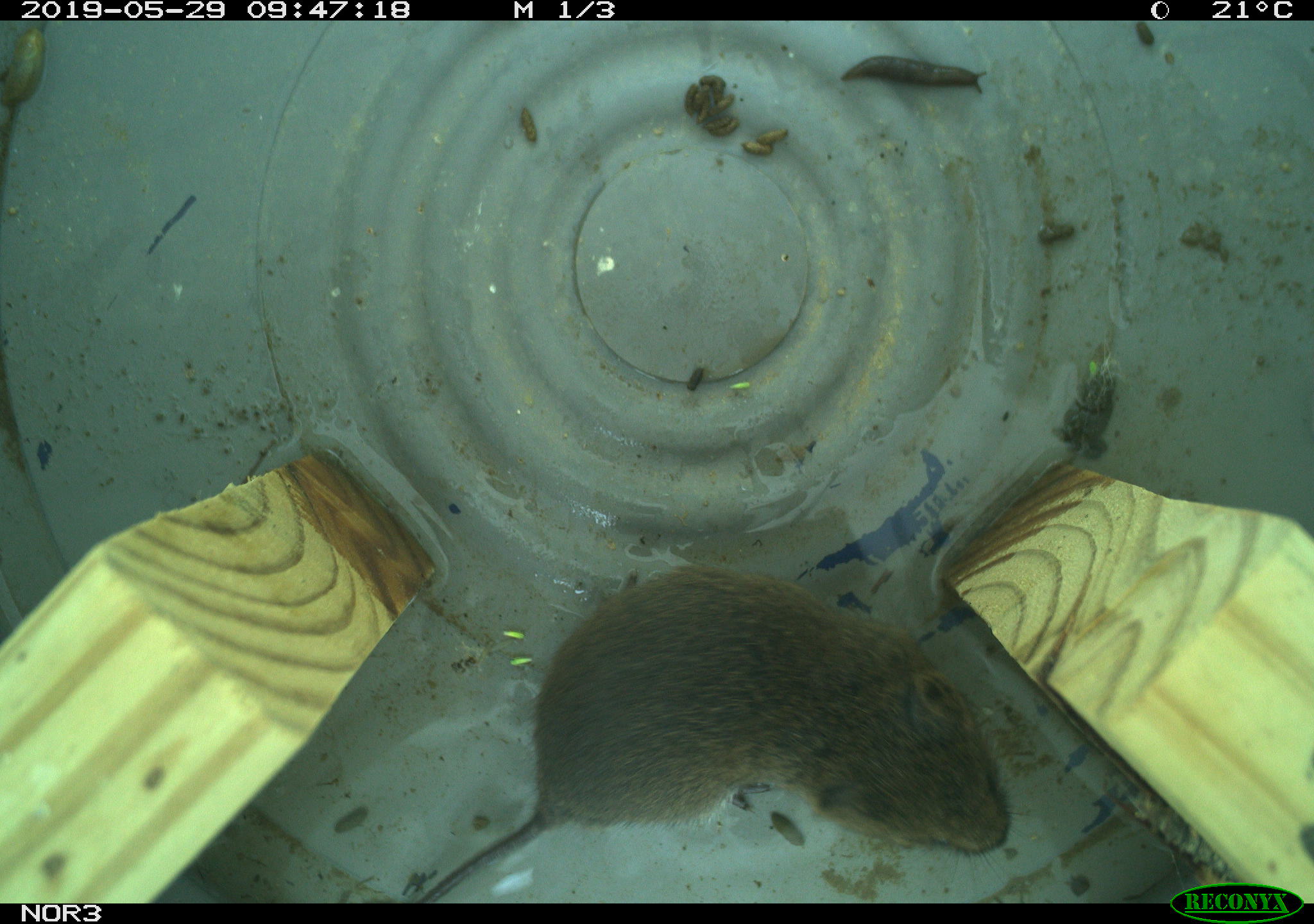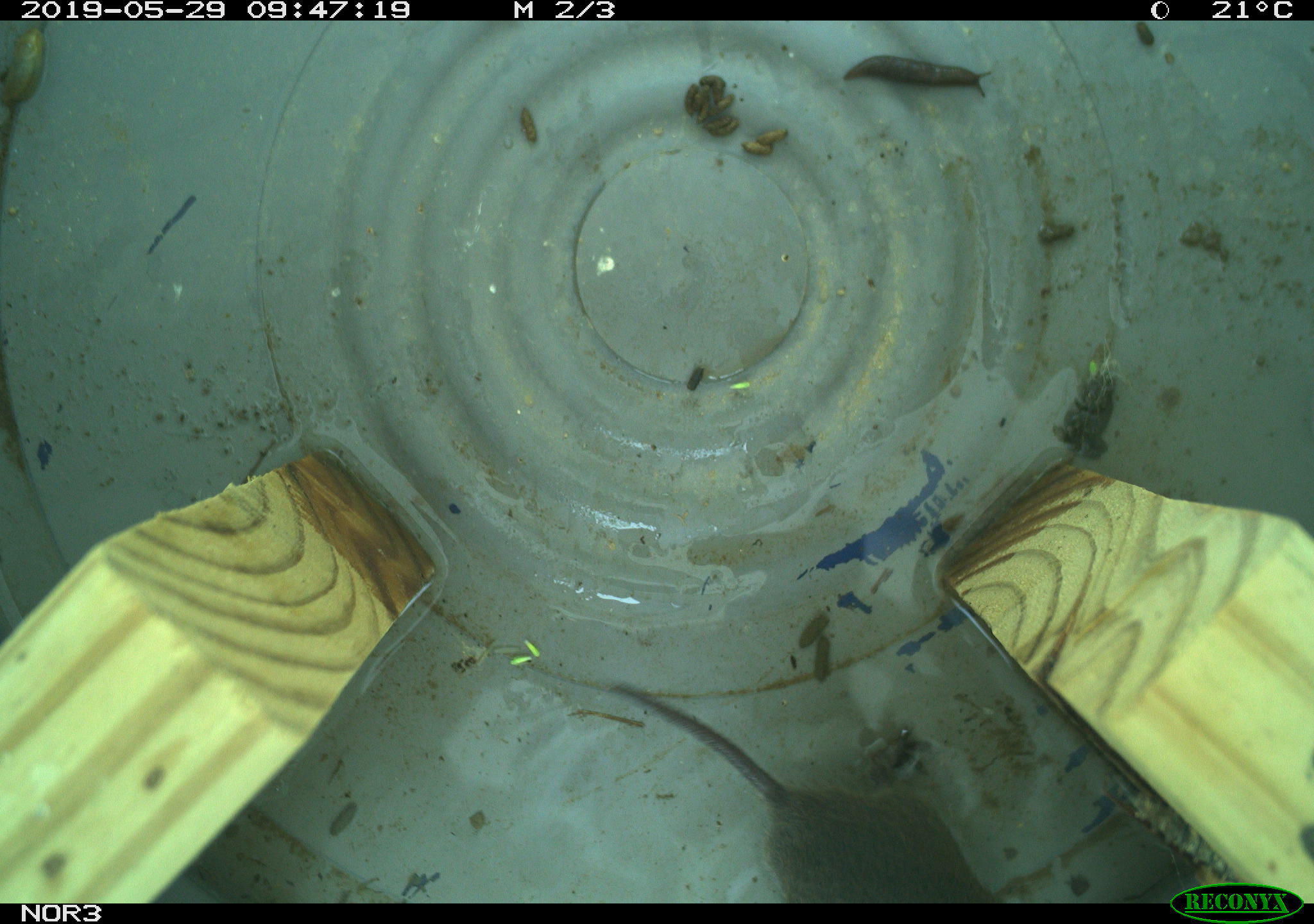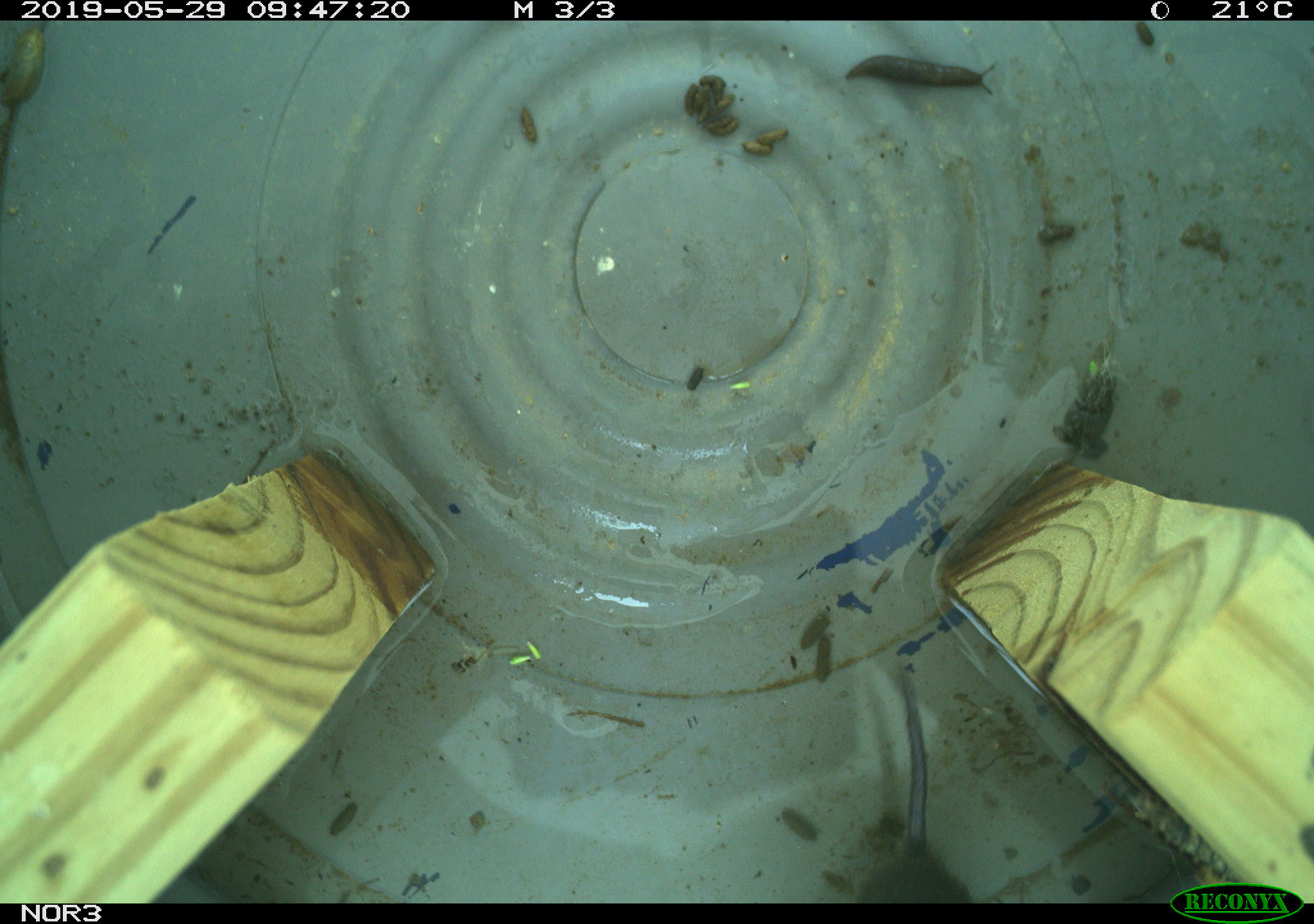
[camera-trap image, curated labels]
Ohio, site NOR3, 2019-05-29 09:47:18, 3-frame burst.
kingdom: Animalia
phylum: Chordata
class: Mammalia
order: Rodentia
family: Cricetidae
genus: Microtus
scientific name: Microtus pennsylvanicus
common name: meadow vole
Meadow vole (Microtus pennsylvanicus).